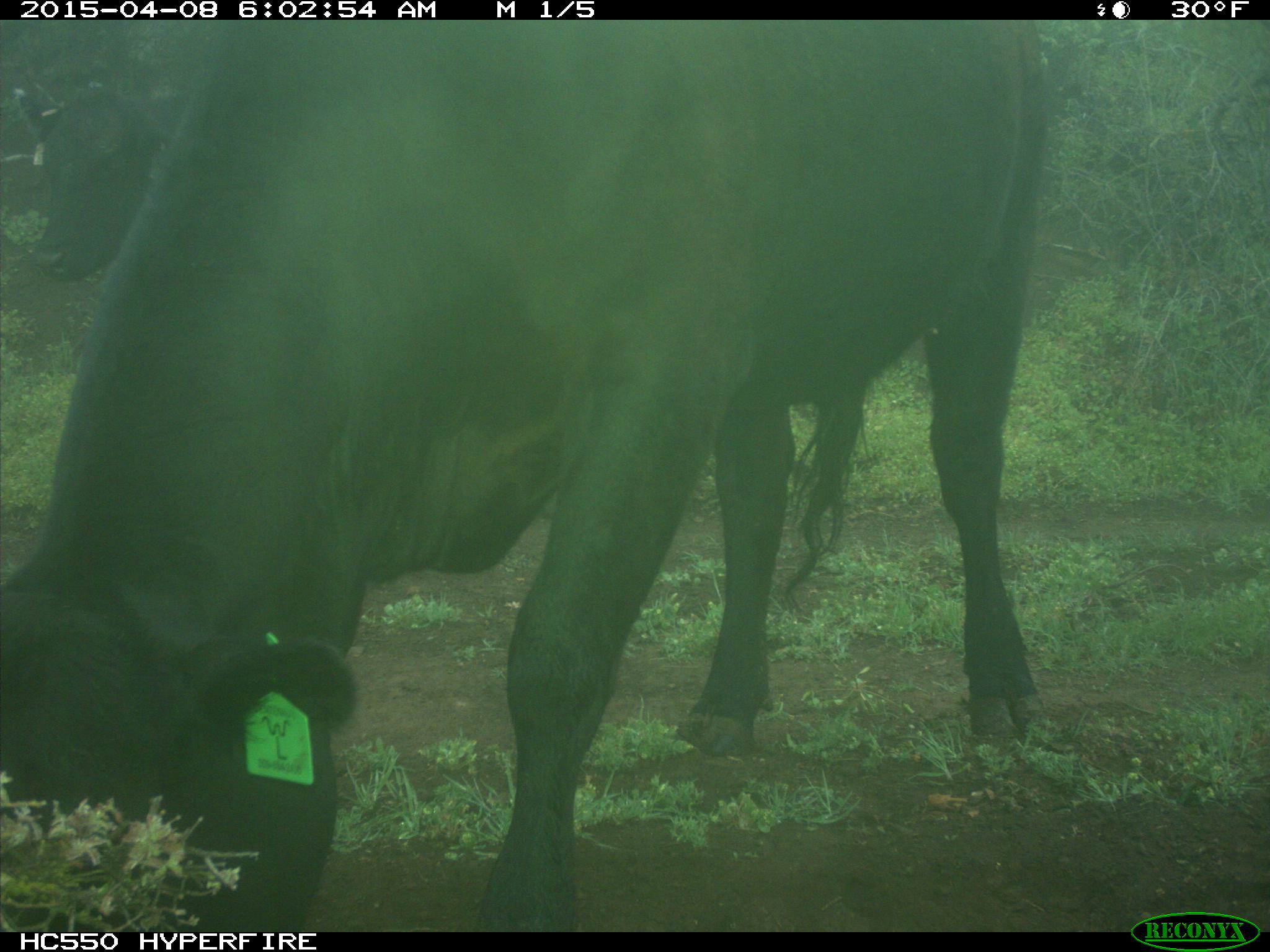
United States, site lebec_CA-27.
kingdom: Animalia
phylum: Chordata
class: Mammalia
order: Artiodactyla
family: Bovidae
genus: Bos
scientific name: Bos taurus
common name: domestic cow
Bos taurus (domestic cow).